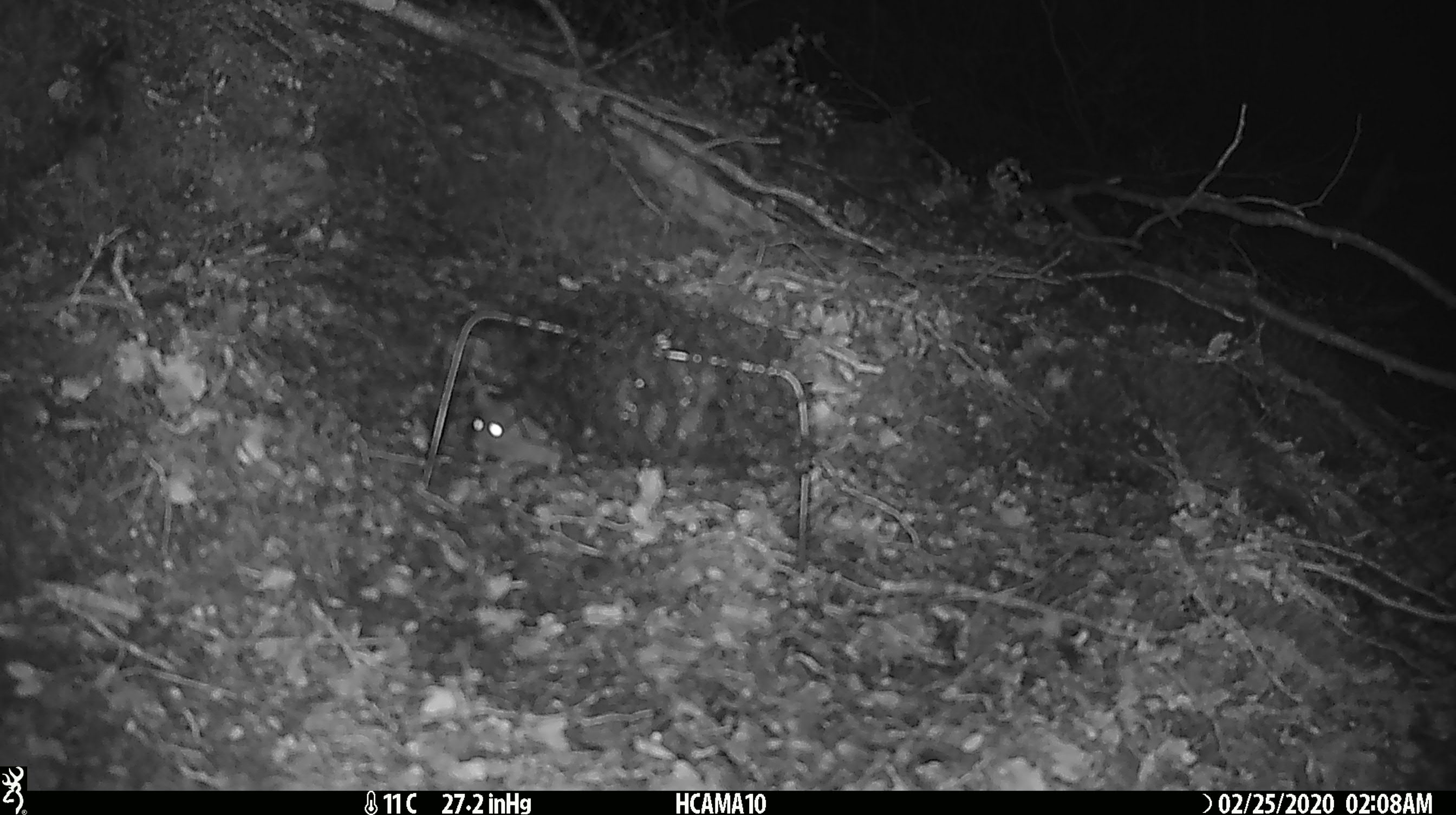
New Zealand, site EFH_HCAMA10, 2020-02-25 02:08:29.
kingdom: Animalia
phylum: Chordata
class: Mammalia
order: Rodentia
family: Muridae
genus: Mus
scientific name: Mus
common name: mouse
Mouse (Mus).